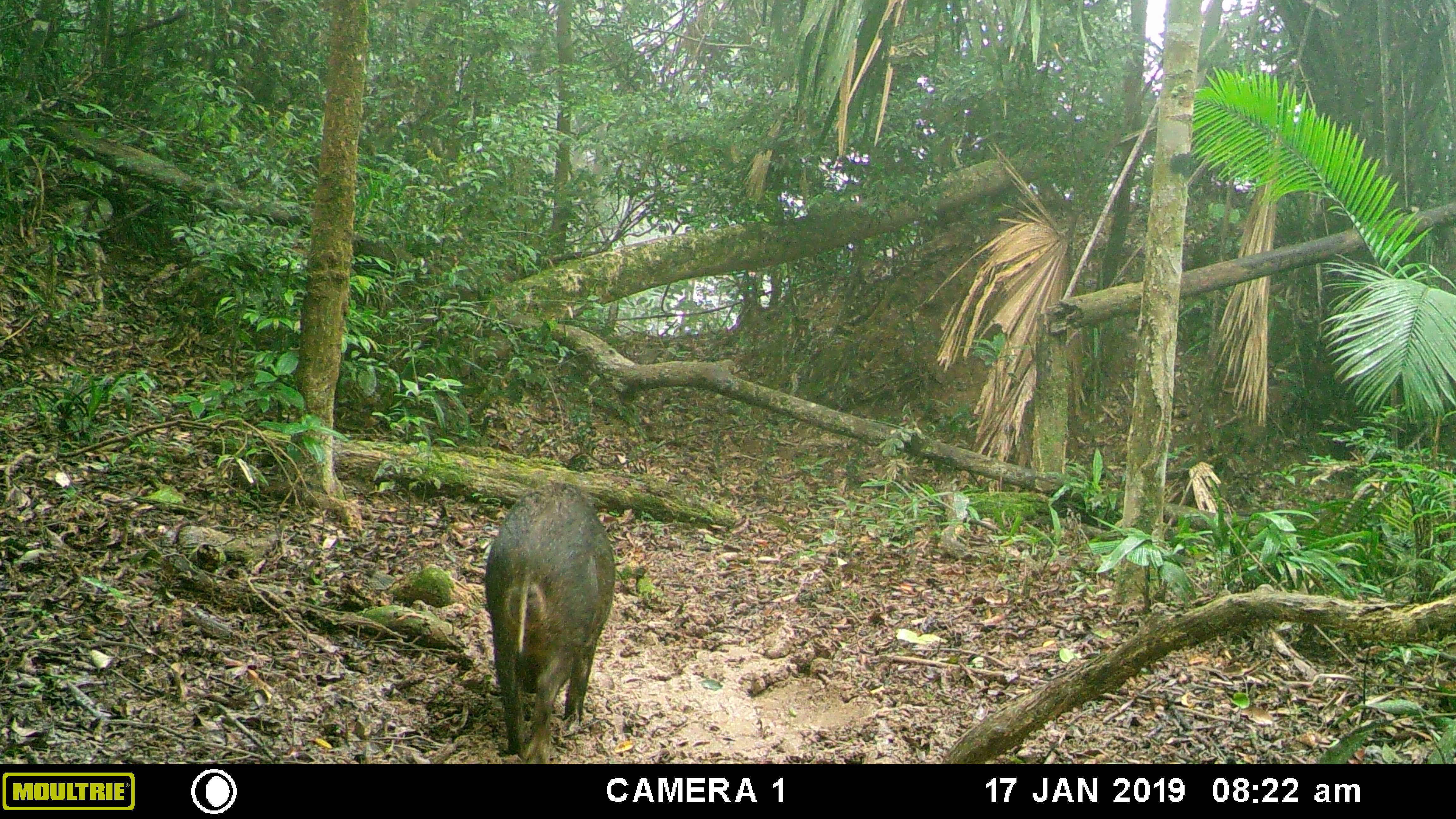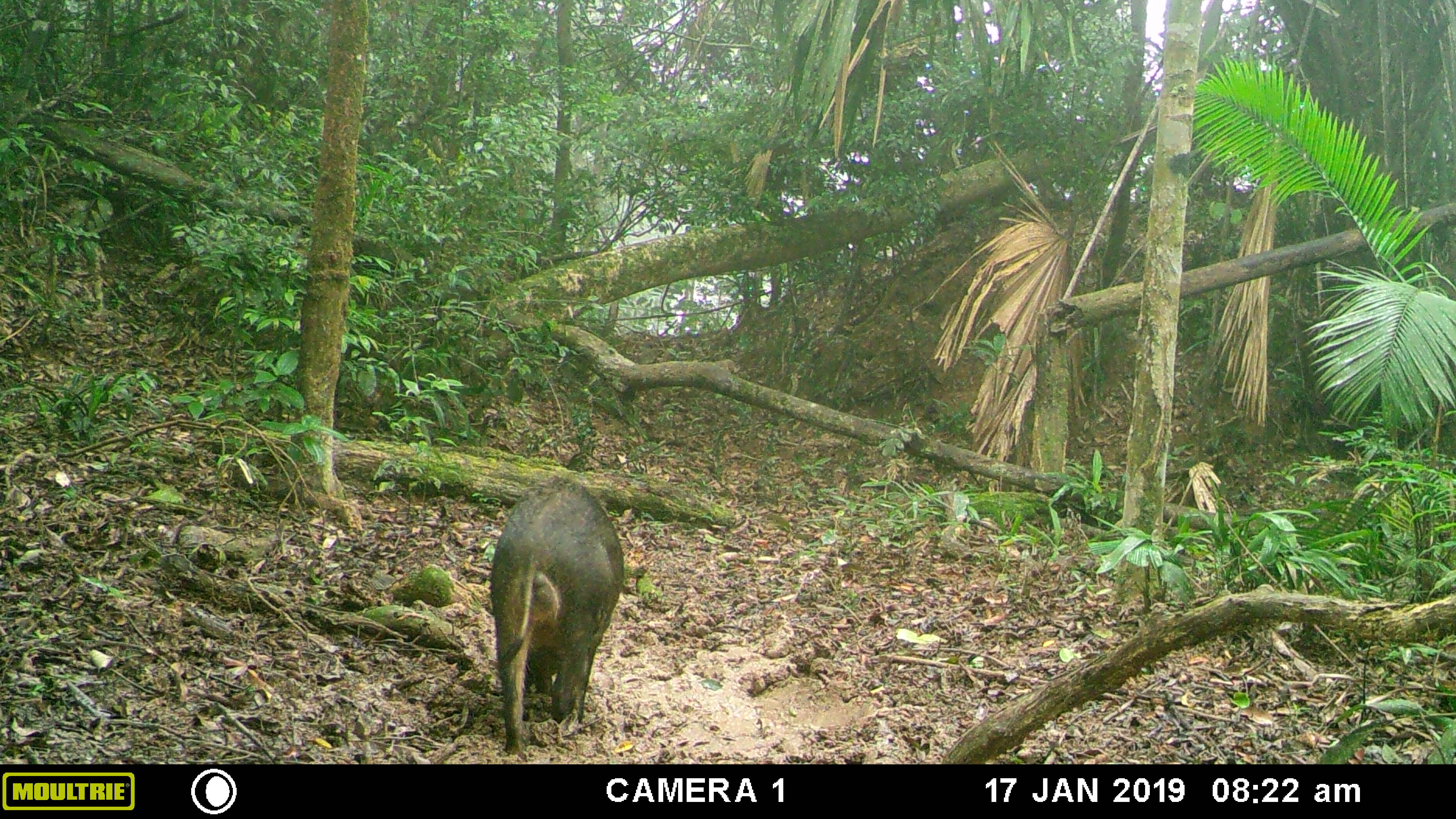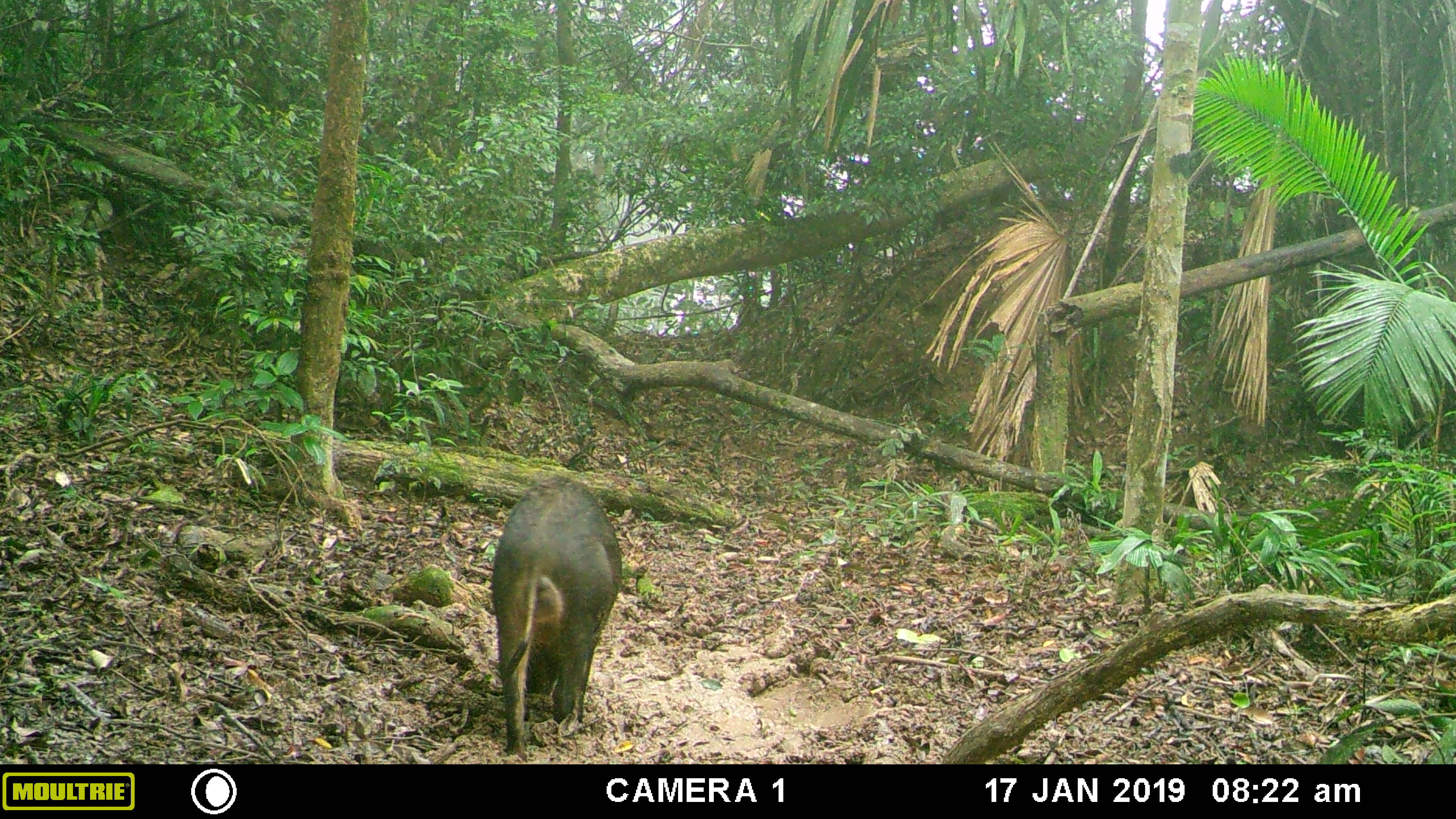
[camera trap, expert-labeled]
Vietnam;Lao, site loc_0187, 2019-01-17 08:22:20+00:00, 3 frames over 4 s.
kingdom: Animalia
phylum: Chordata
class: Mammalia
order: Artiodactyla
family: Suidae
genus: Sus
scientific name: Sus scrofa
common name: eurasian wild pig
Eurasian wild pig (Sus scrofa). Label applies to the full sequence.